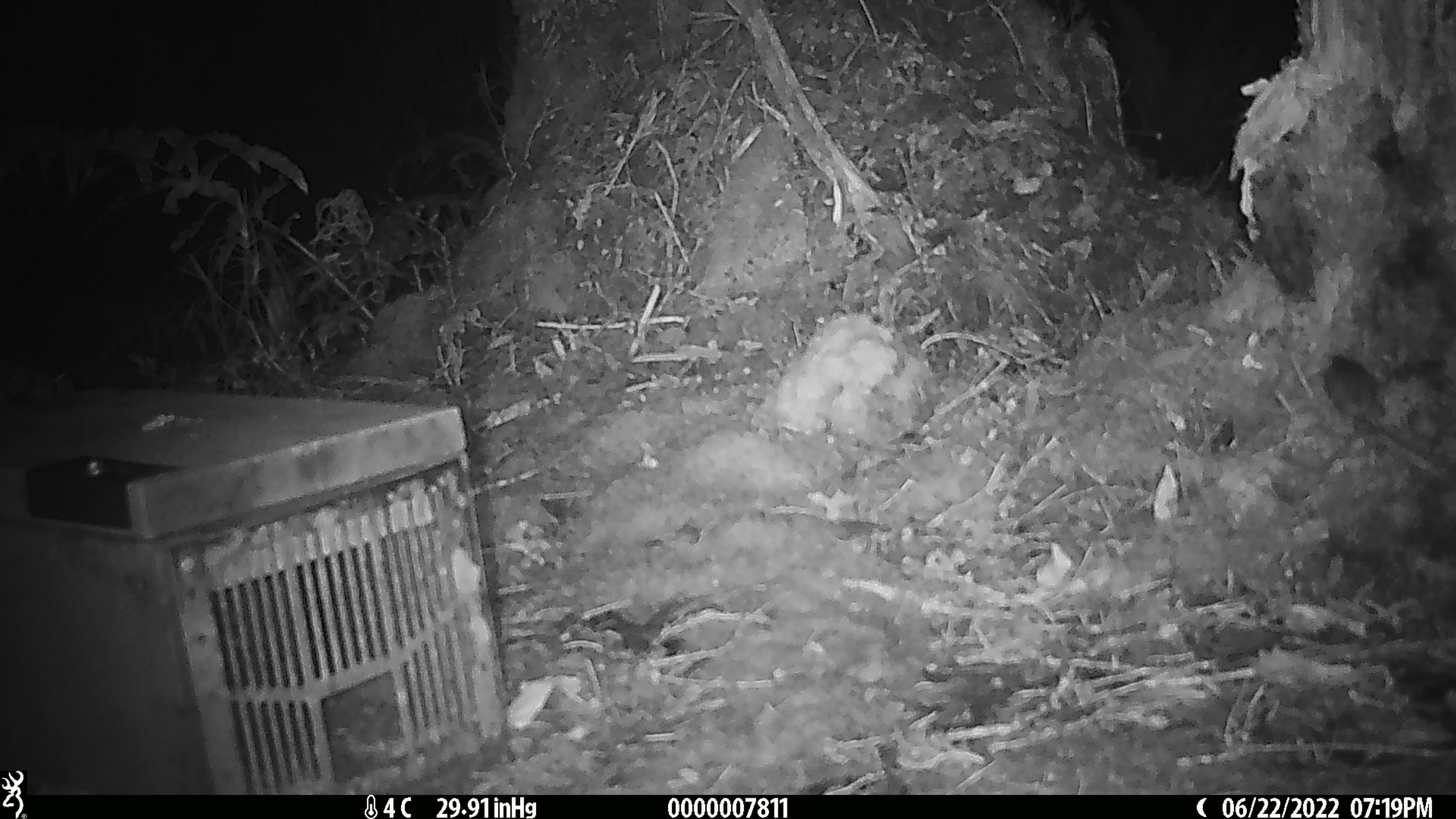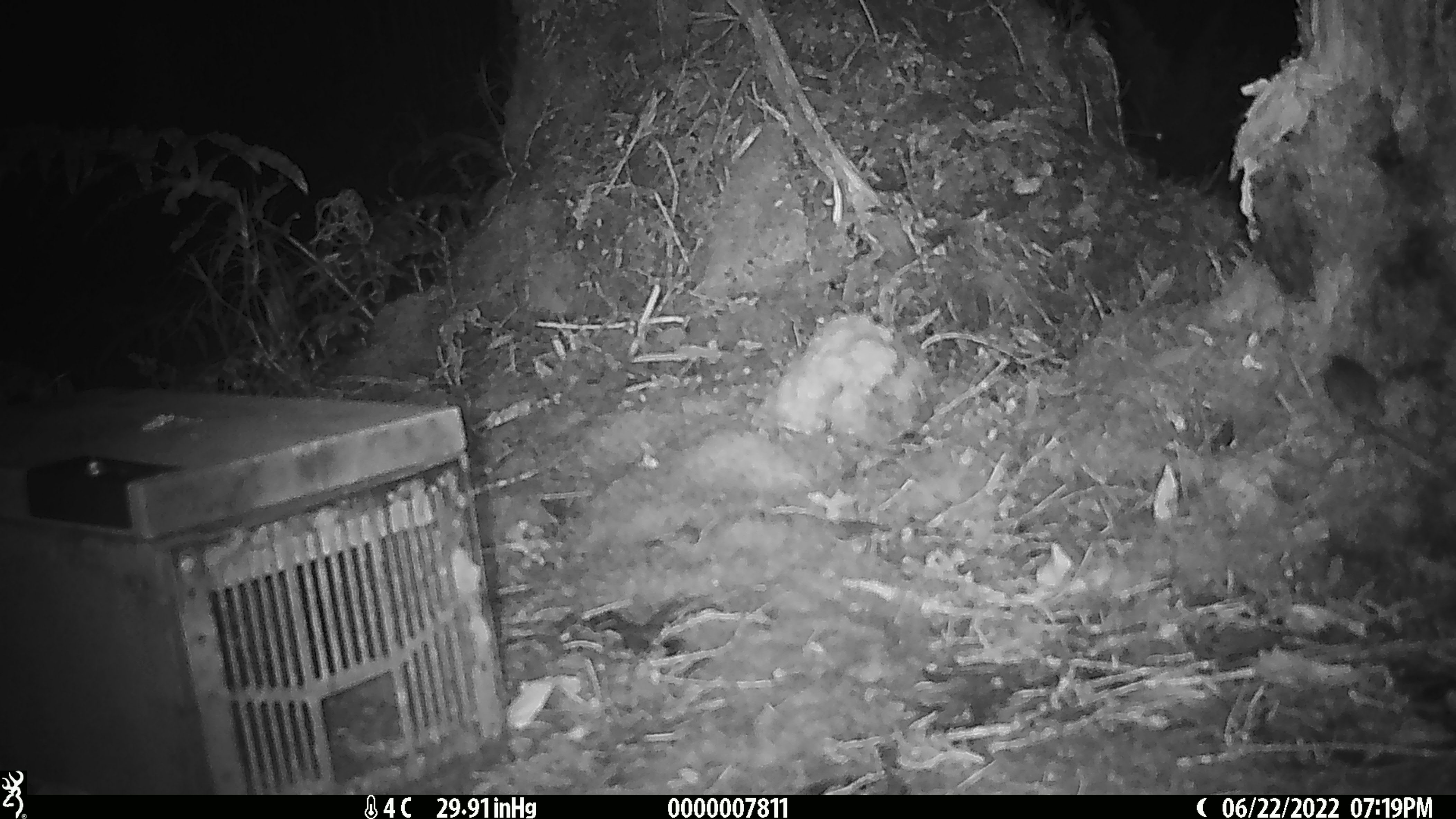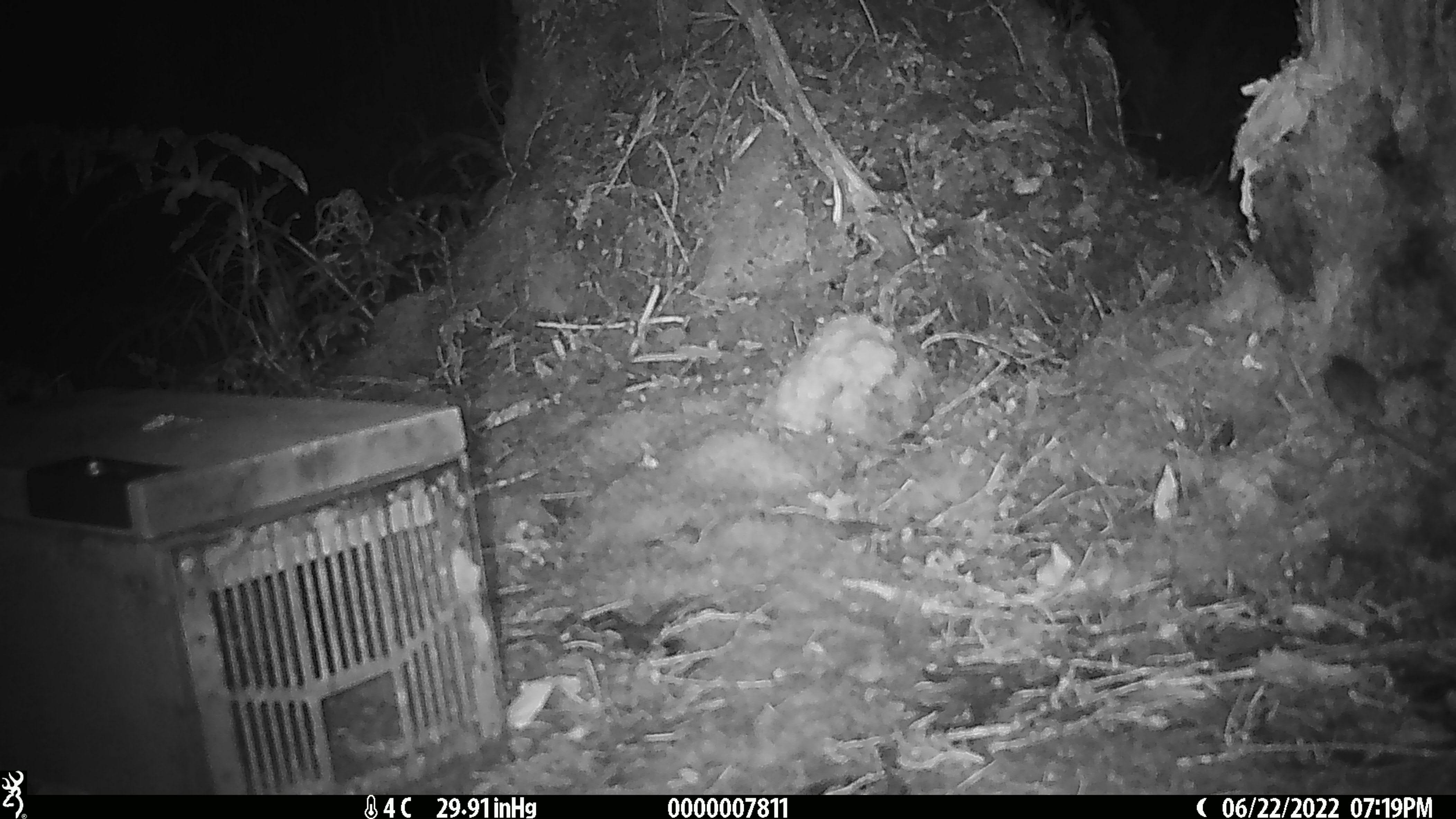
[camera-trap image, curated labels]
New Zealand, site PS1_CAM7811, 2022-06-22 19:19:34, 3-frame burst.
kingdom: Animalia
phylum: Chordata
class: Mammalia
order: Rodentia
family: Muridae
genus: Mus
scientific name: Mus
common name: mouse